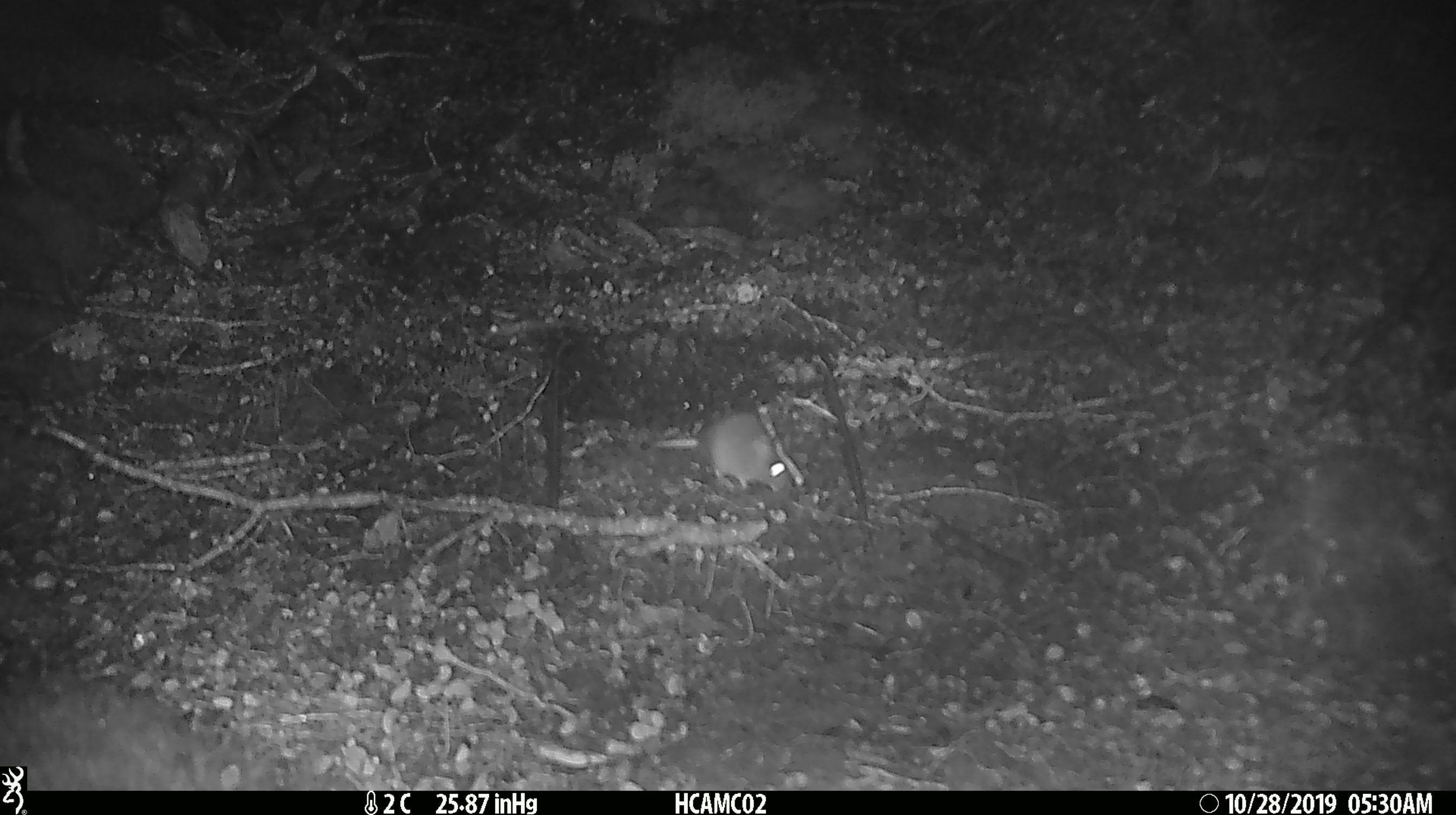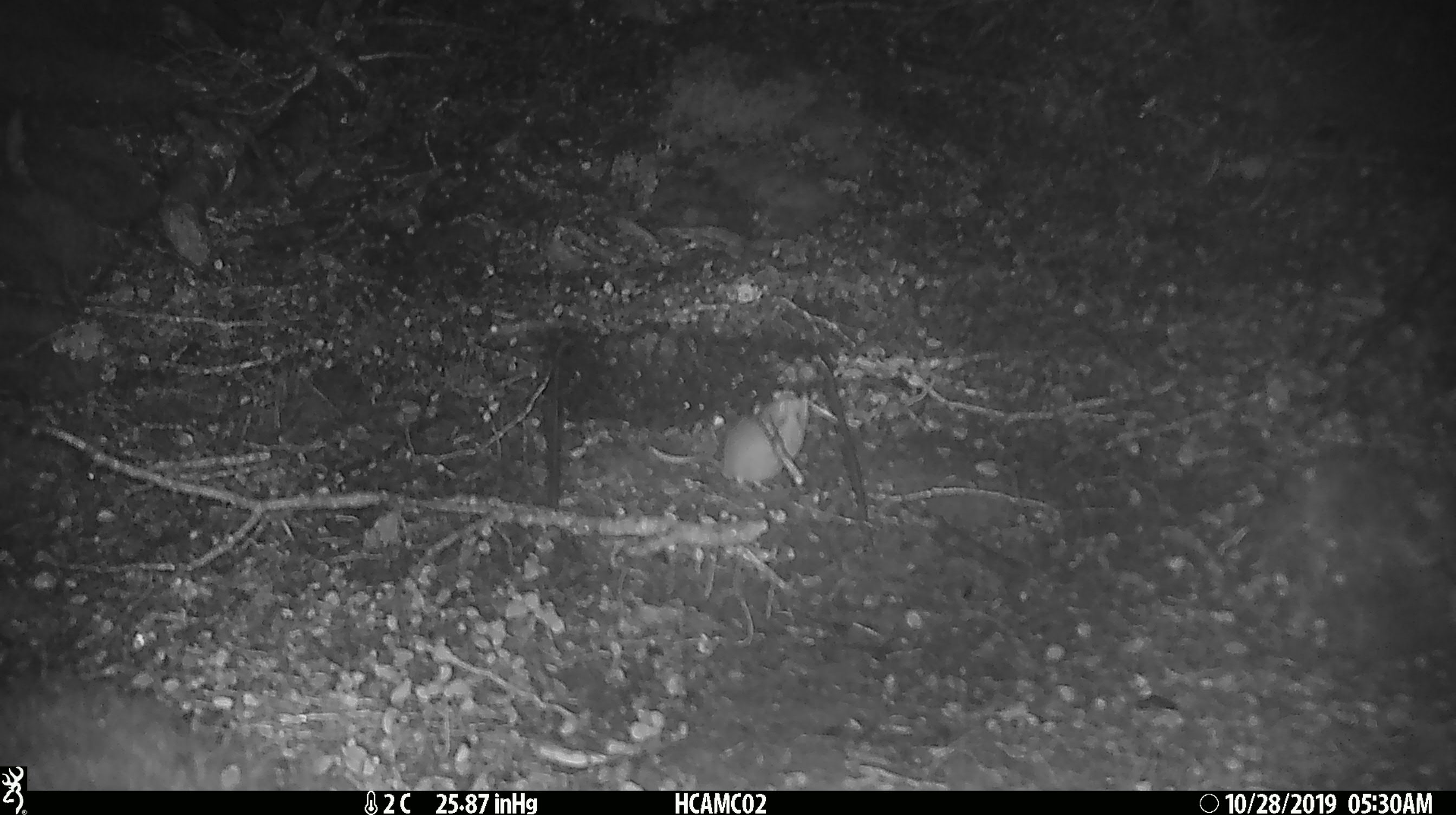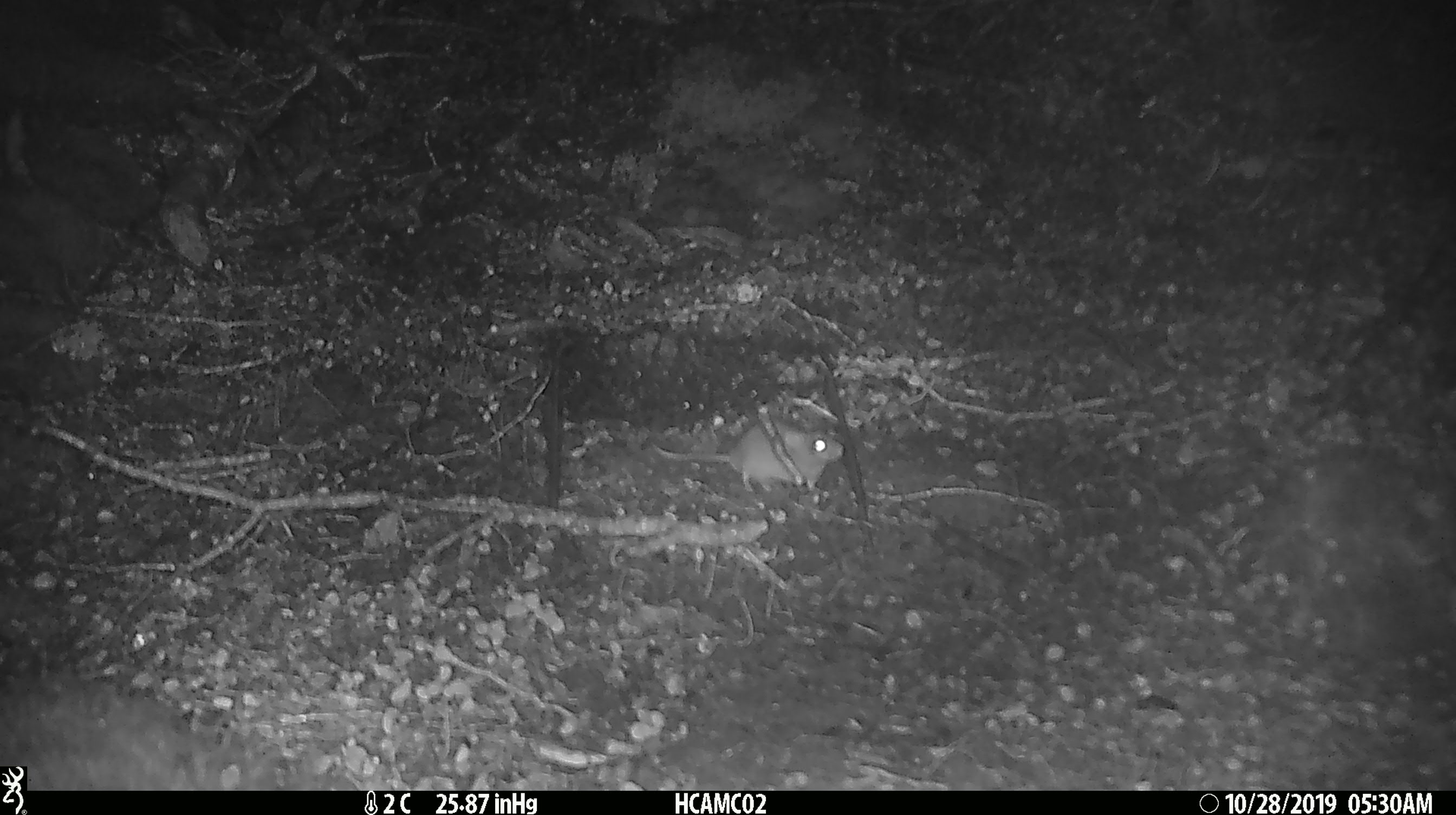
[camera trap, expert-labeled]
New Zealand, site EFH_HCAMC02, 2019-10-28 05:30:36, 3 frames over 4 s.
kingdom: Animalia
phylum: Chordata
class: Mammalia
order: Rodentia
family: Muridae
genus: Mus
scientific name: Mus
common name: mouse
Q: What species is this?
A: Mouse (Mus).